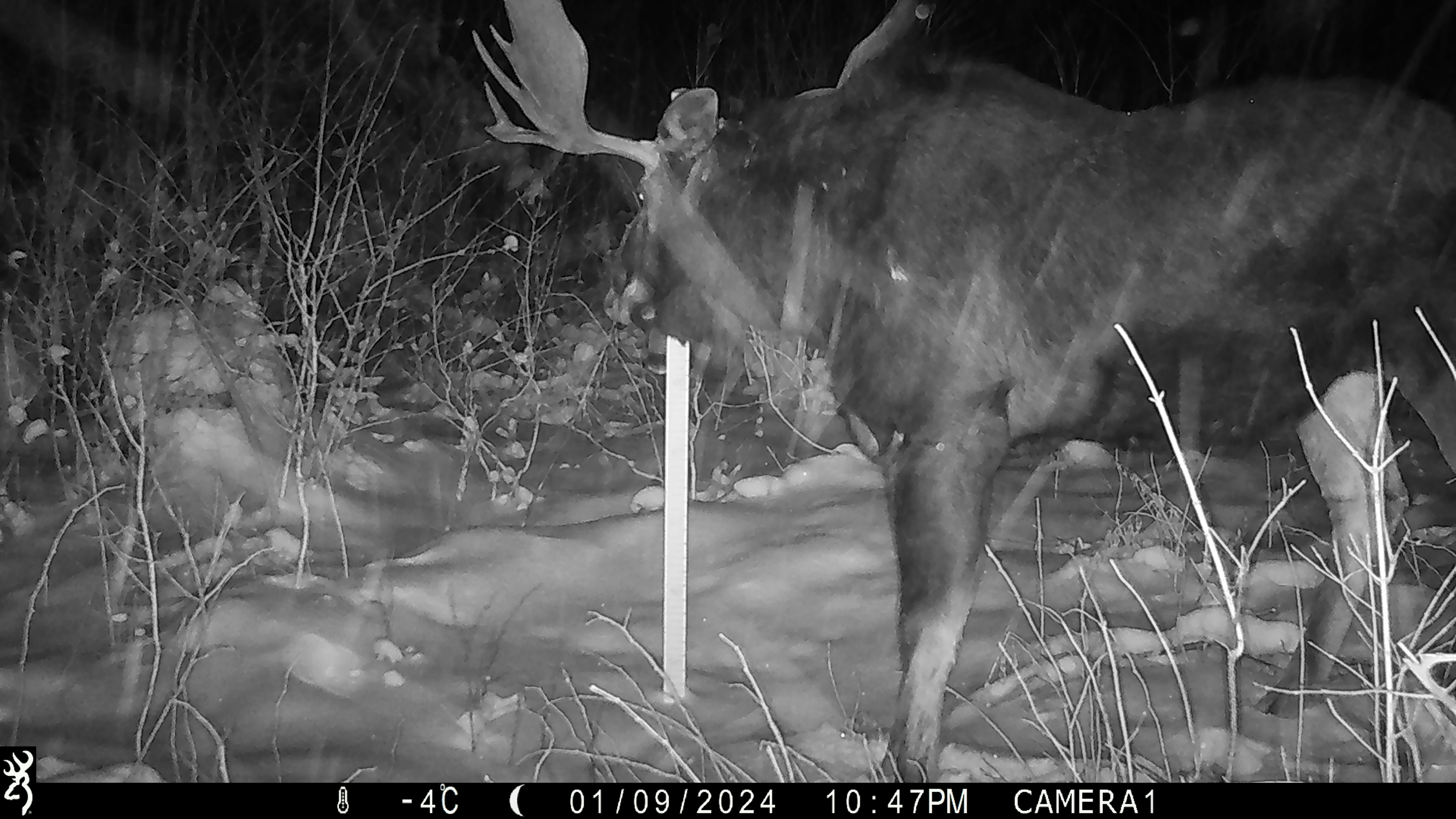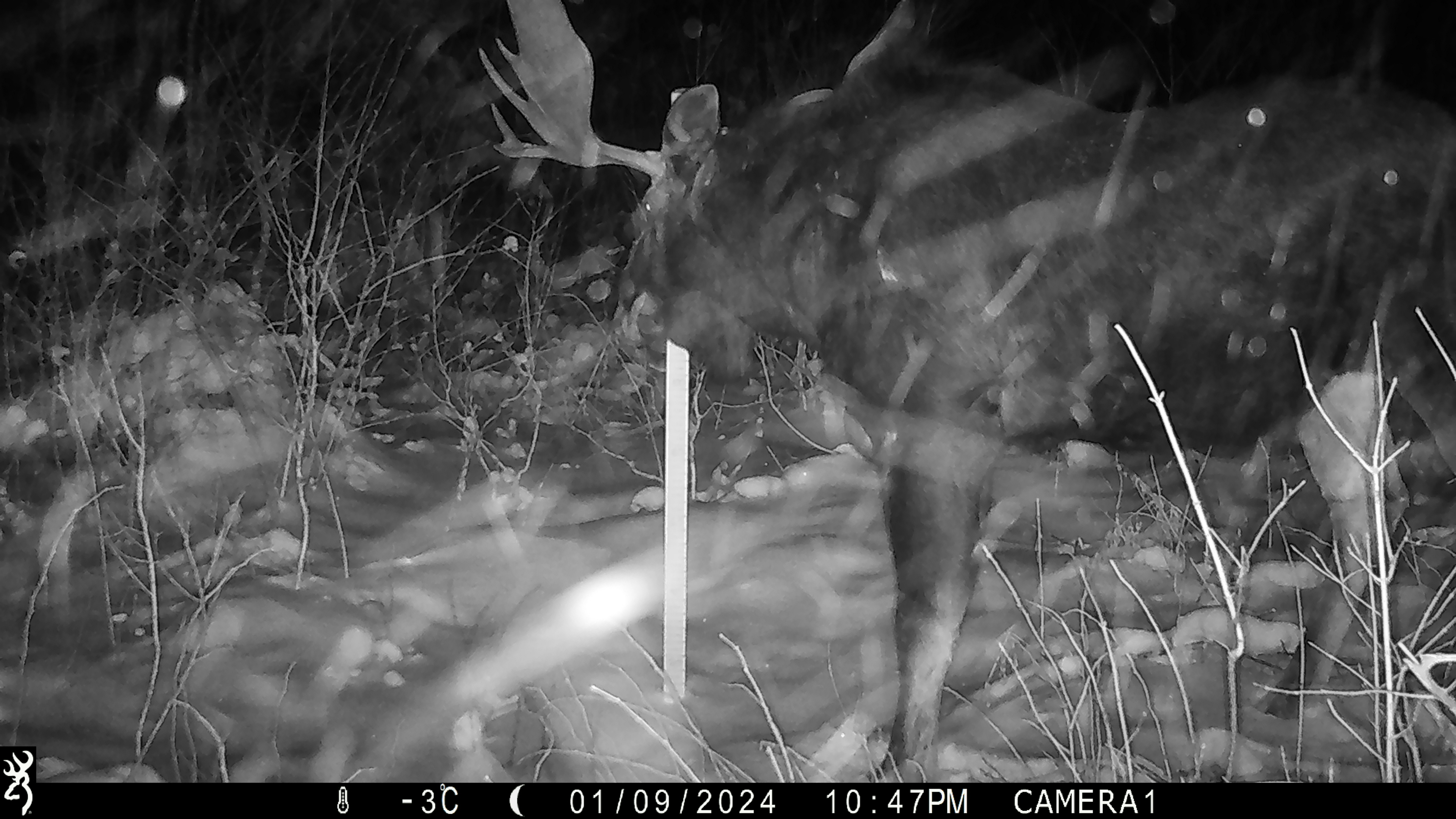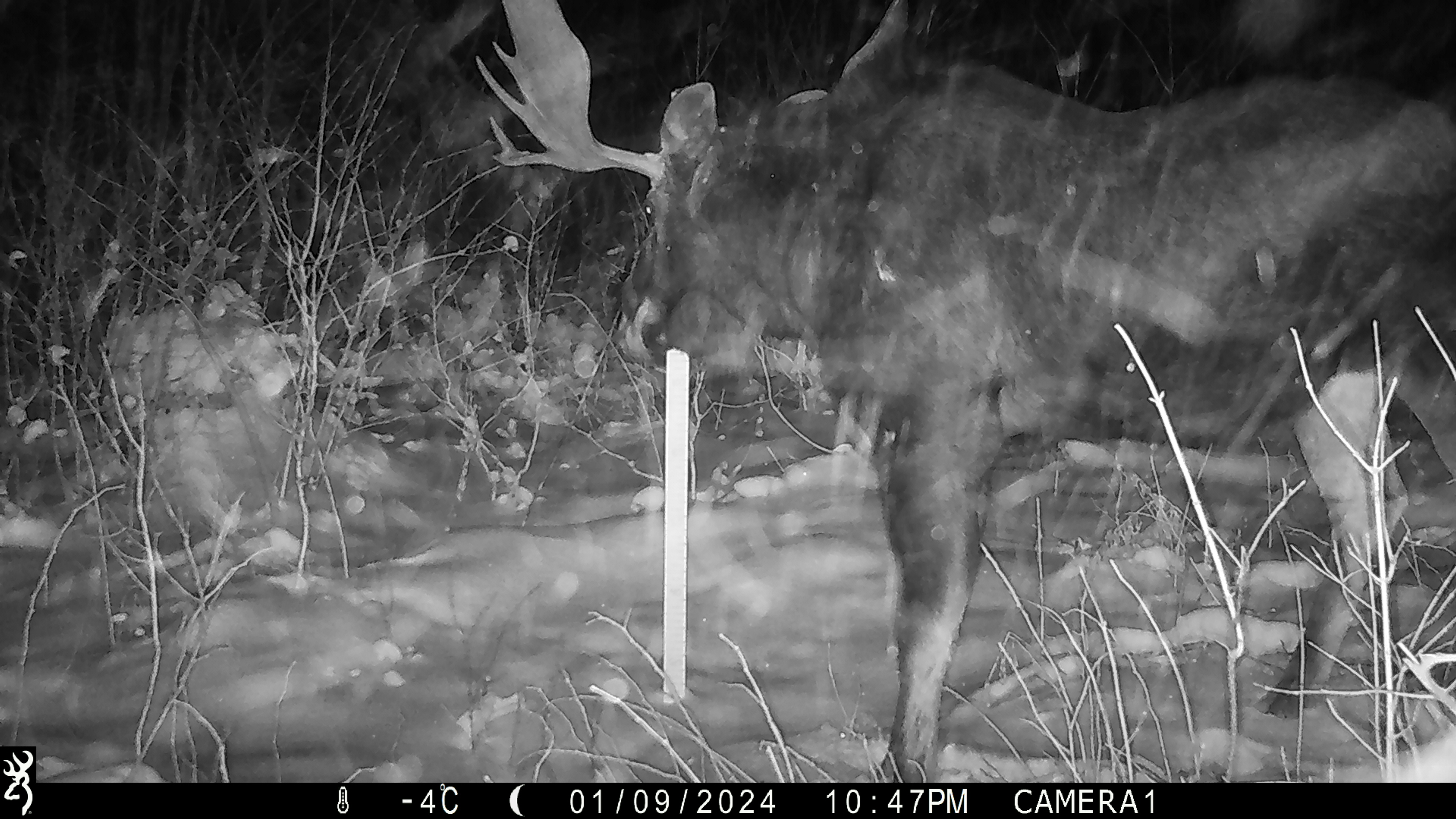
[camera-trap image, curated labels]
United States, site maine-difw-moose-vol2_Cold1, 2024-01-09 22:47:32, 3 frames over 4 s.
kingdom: Animalia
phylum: Chordata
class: Mammalia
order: Artiodactyla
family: Cervidae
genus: Alces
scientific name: Alces alces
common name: moose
Moose (Alces alces).